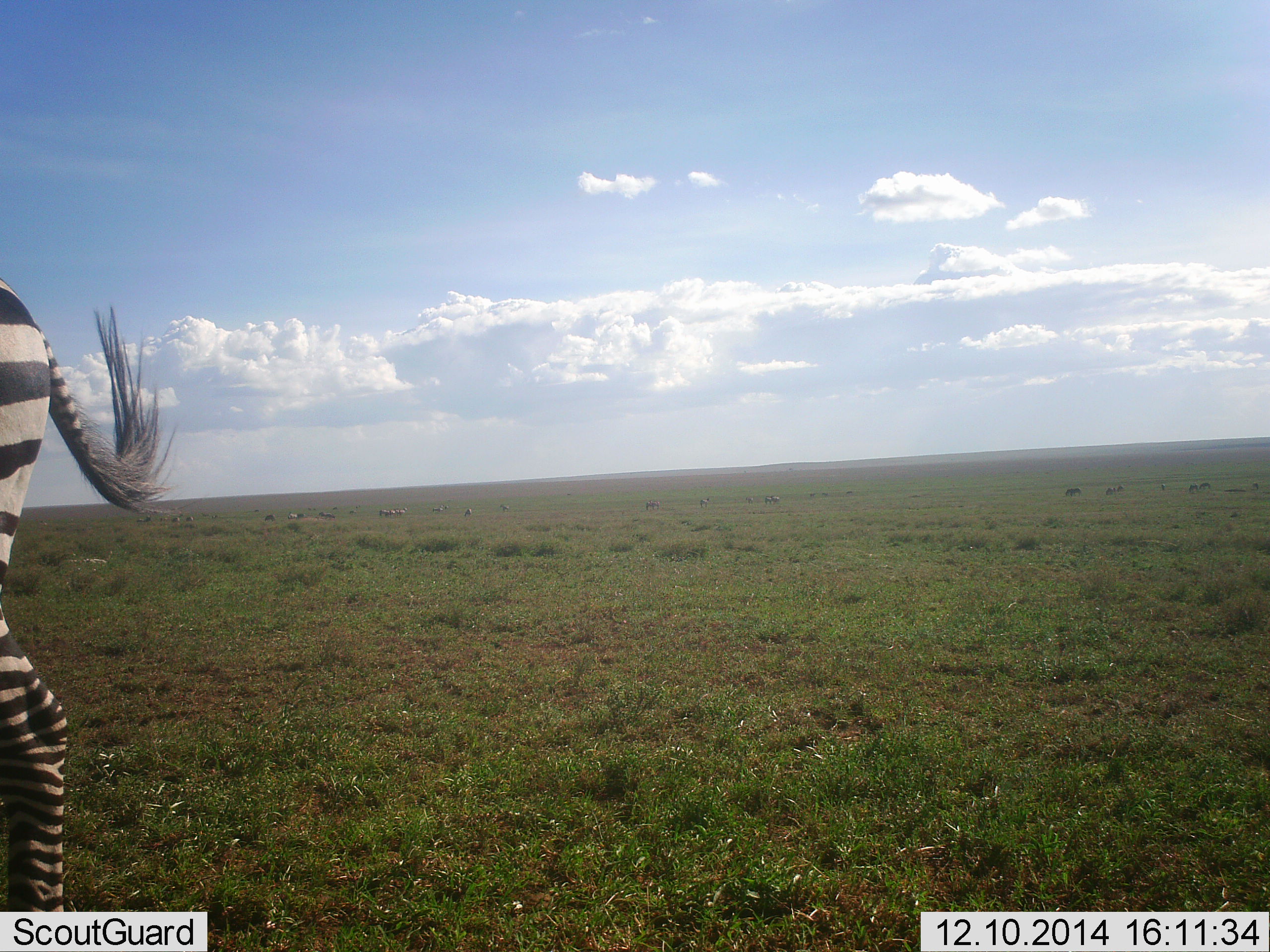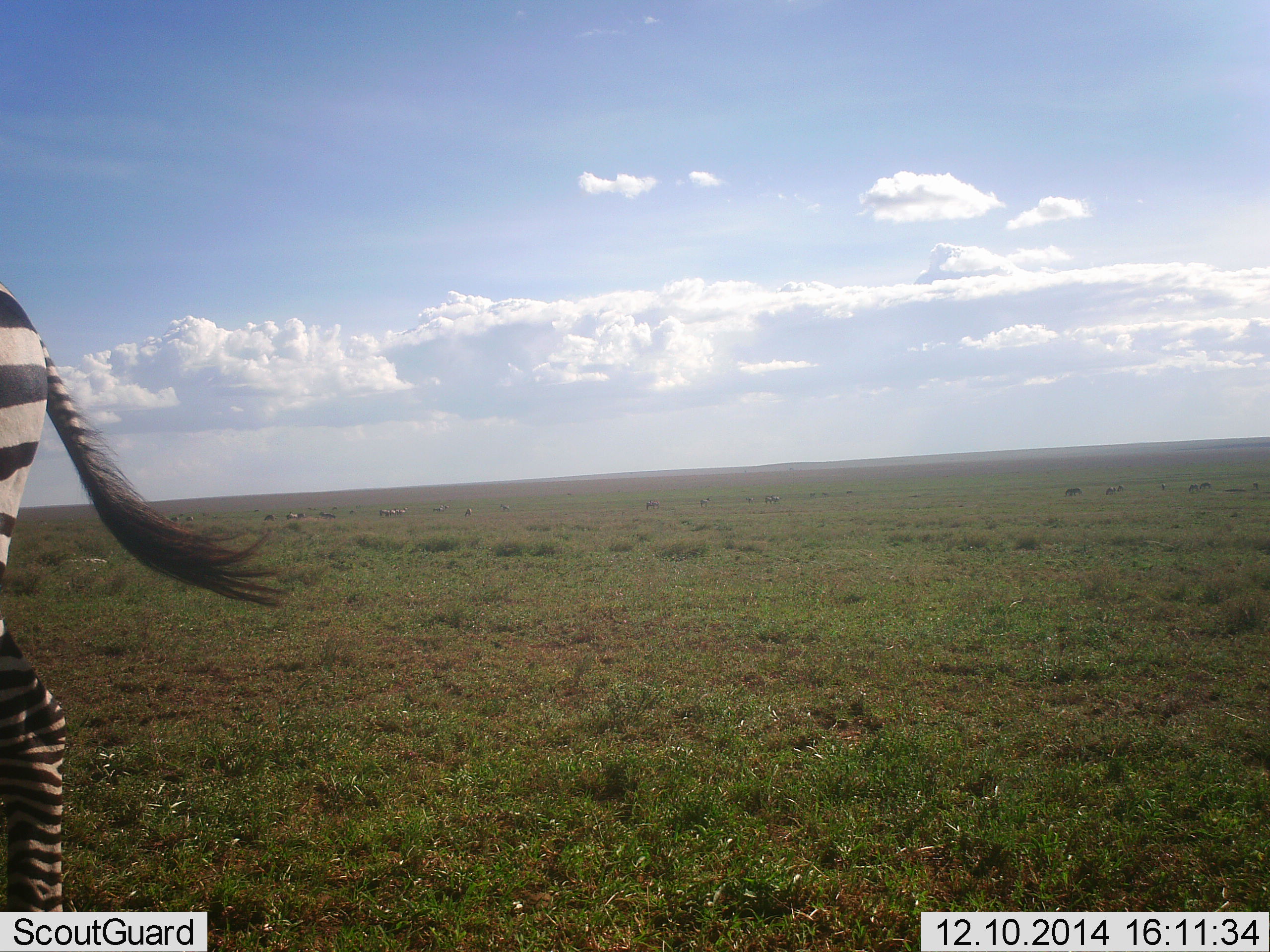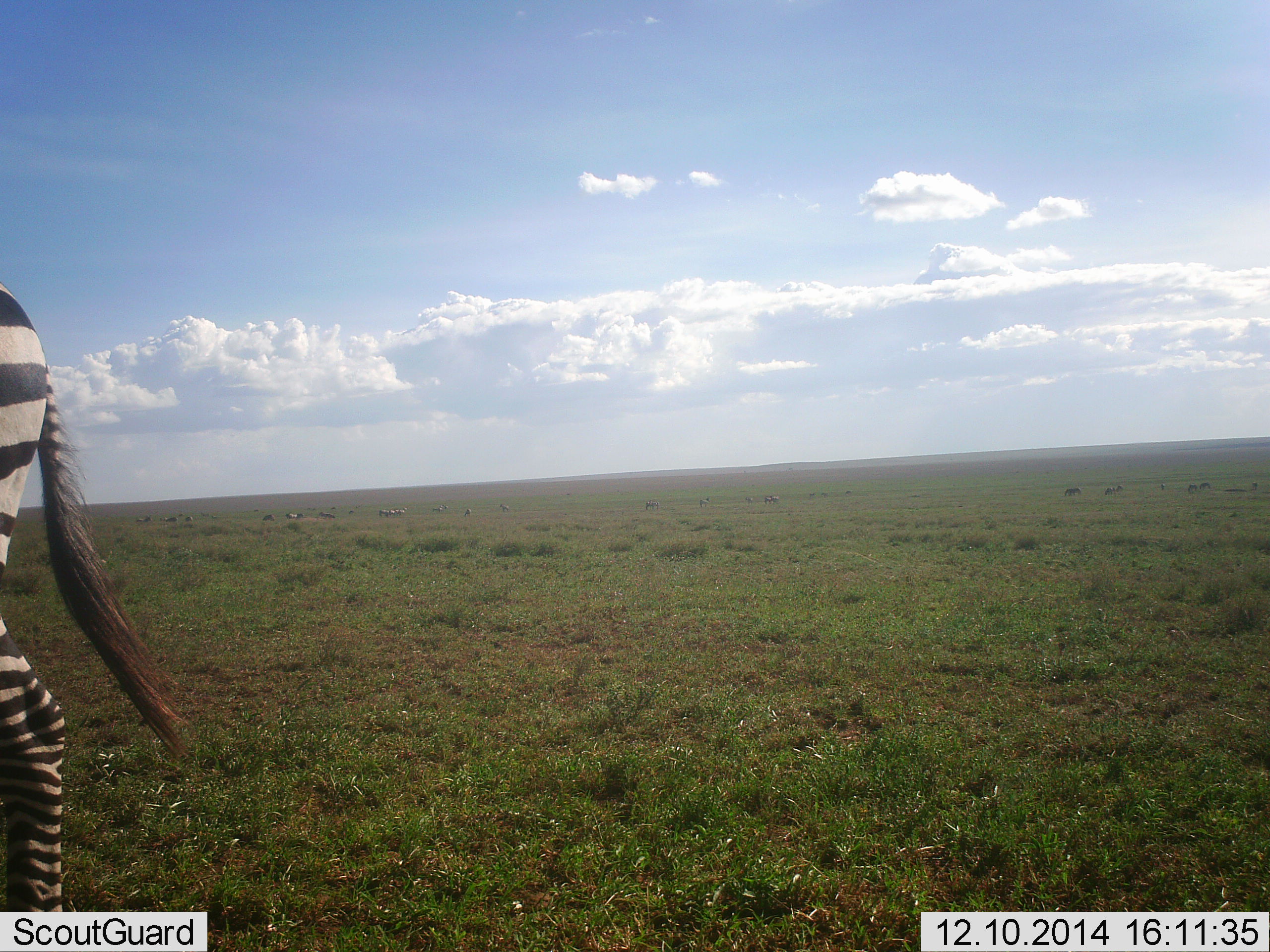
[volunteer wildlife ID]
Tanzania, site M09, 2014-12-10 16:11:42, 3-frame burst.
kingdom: Animalia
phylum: Chordata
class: Mammalia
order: Perissodactyla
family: Equidae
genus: Equus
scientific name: Equus quagga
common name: plains zebra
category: zebra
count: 1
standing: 91%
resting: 0%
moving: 9%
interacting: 0%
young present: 0%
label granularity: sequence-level